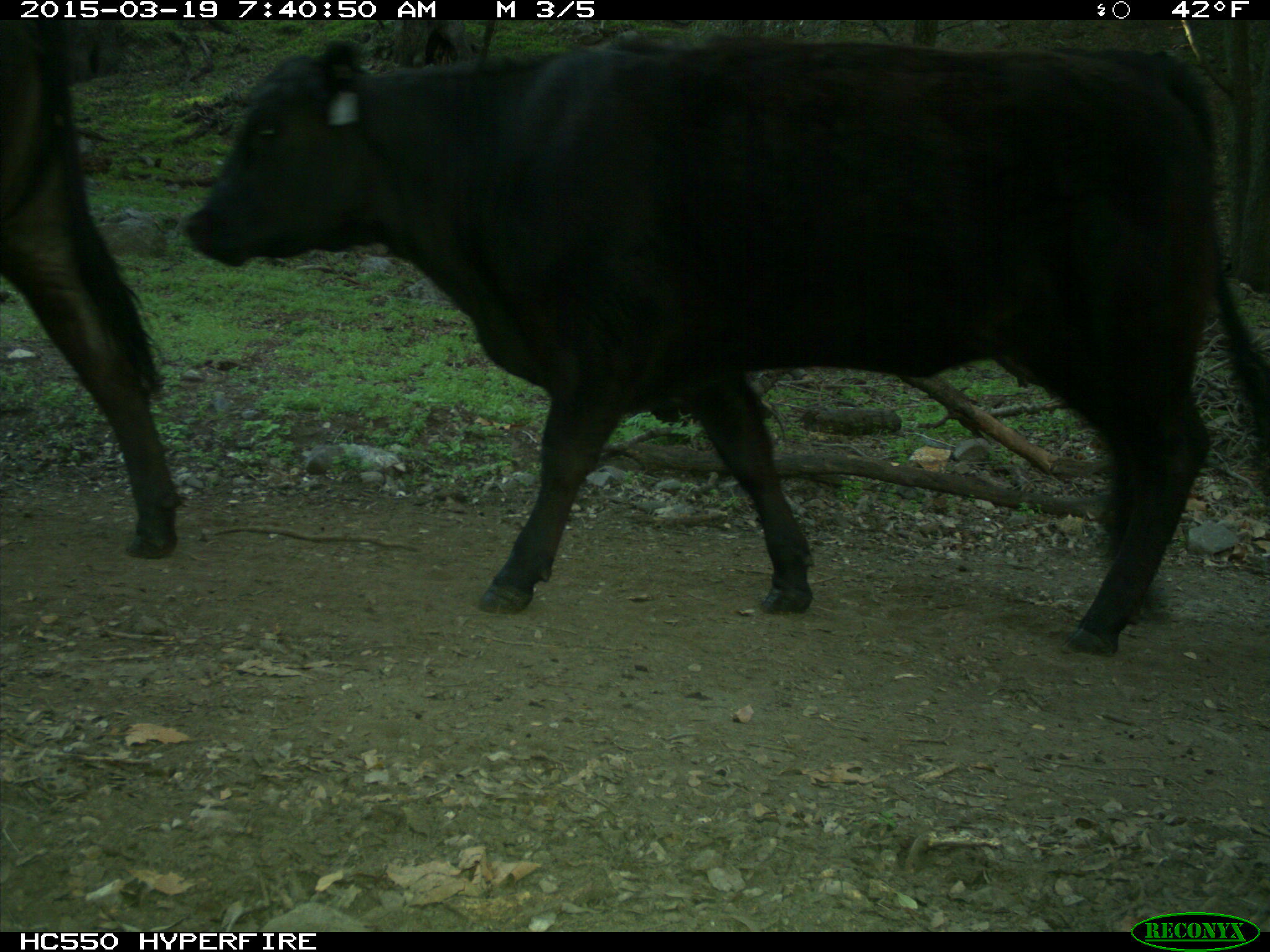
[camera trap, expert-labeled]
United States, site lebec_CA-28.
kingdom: Animalia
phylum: Chordata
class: Mammalia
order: Artiodactyla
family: Bovidae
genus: Bos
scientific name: Bos taurus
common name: domestic cow